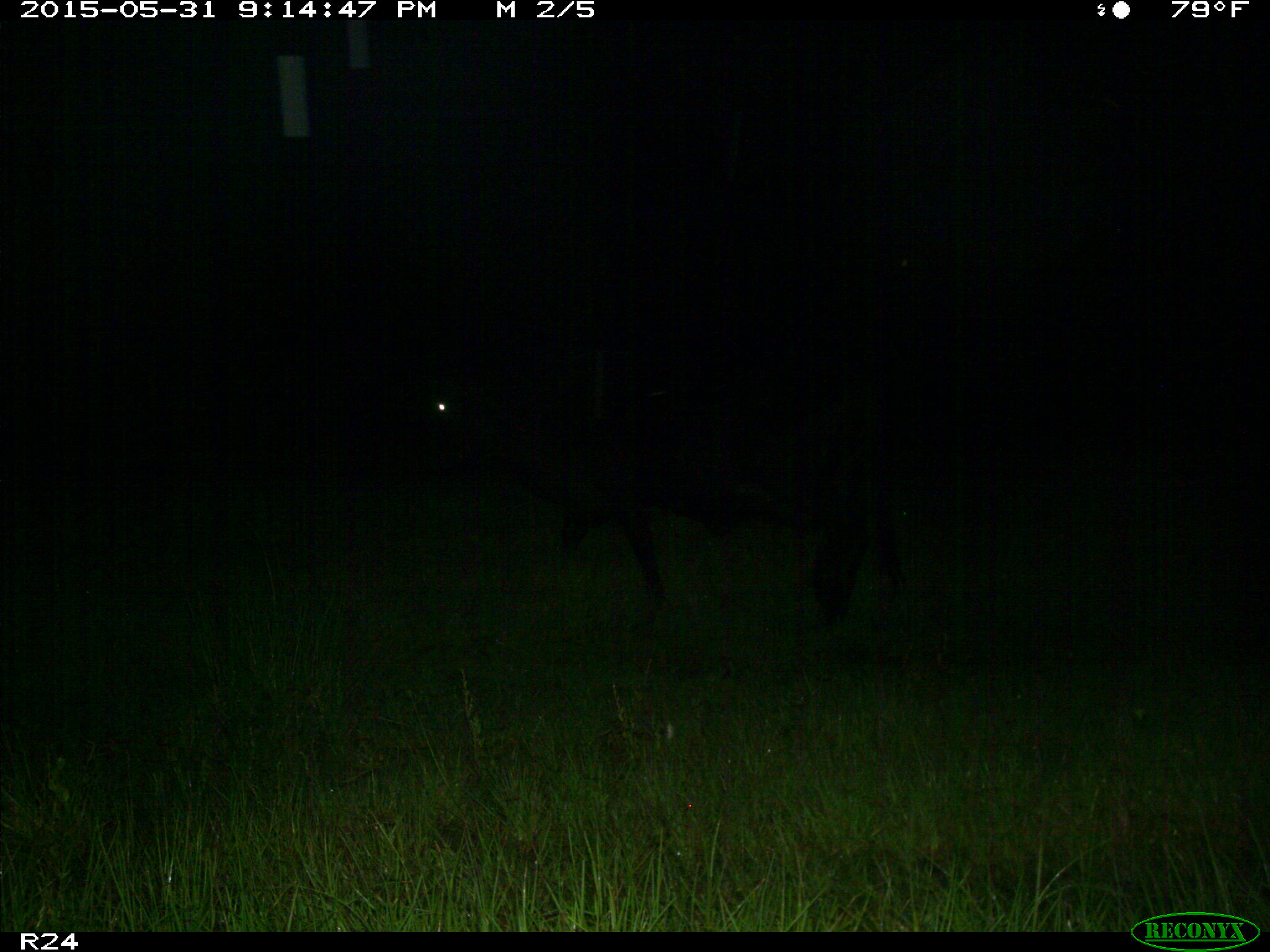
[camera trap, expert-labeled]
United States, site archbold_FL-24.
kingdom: Animalia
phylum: Chordata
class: Mammalia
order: Artiodactyla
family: Bovidae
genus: Bos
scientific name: Bos taurus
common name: domestic cow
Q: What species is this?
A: Bos taurus (domestic cow).